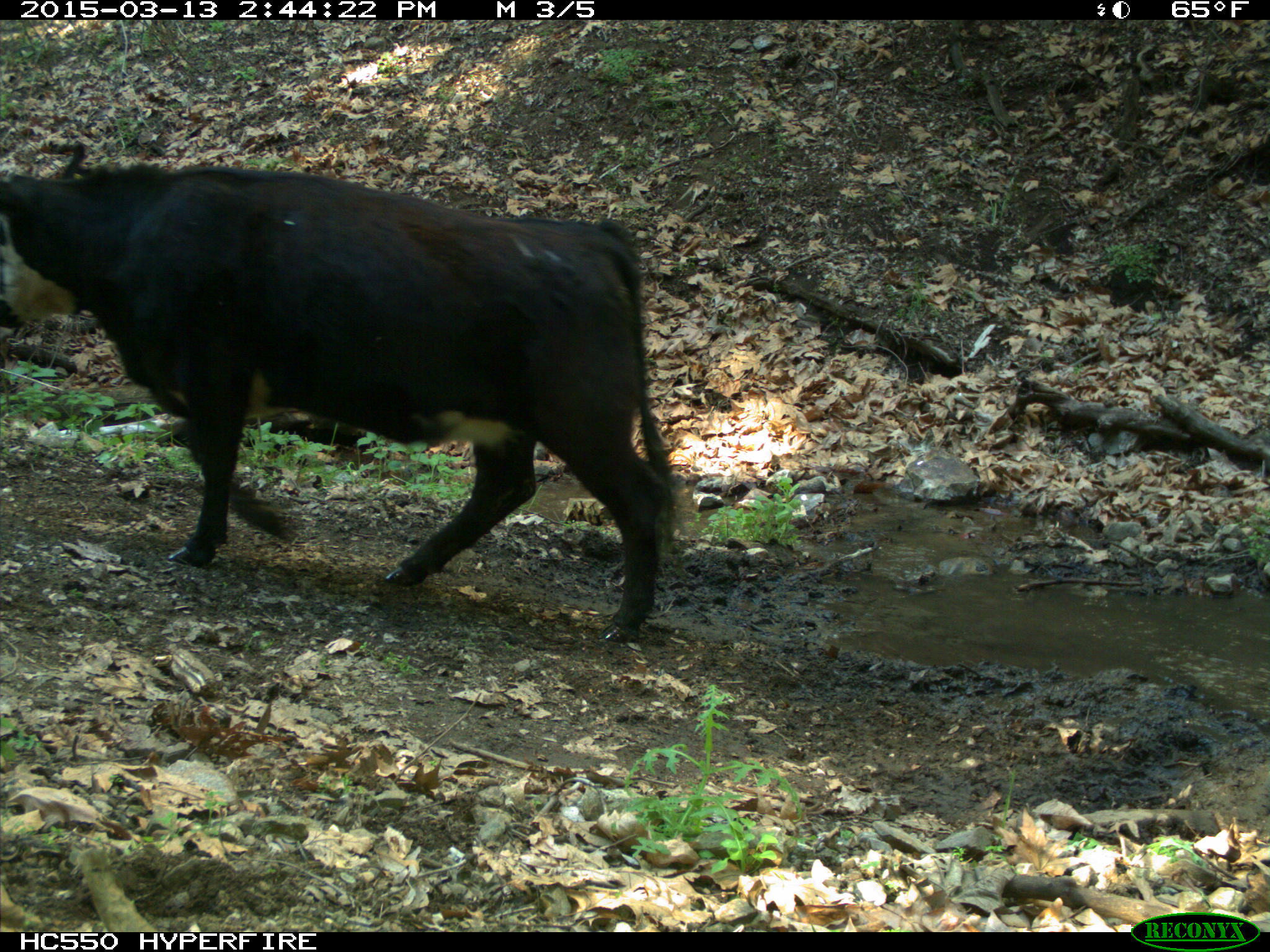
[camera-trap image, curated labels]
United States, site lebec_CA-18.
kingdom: Animalia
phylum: Chordata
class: Mammalia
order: Artiodactyla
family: Bovidae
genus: Bos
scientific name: Bos taurus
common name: domestic cow